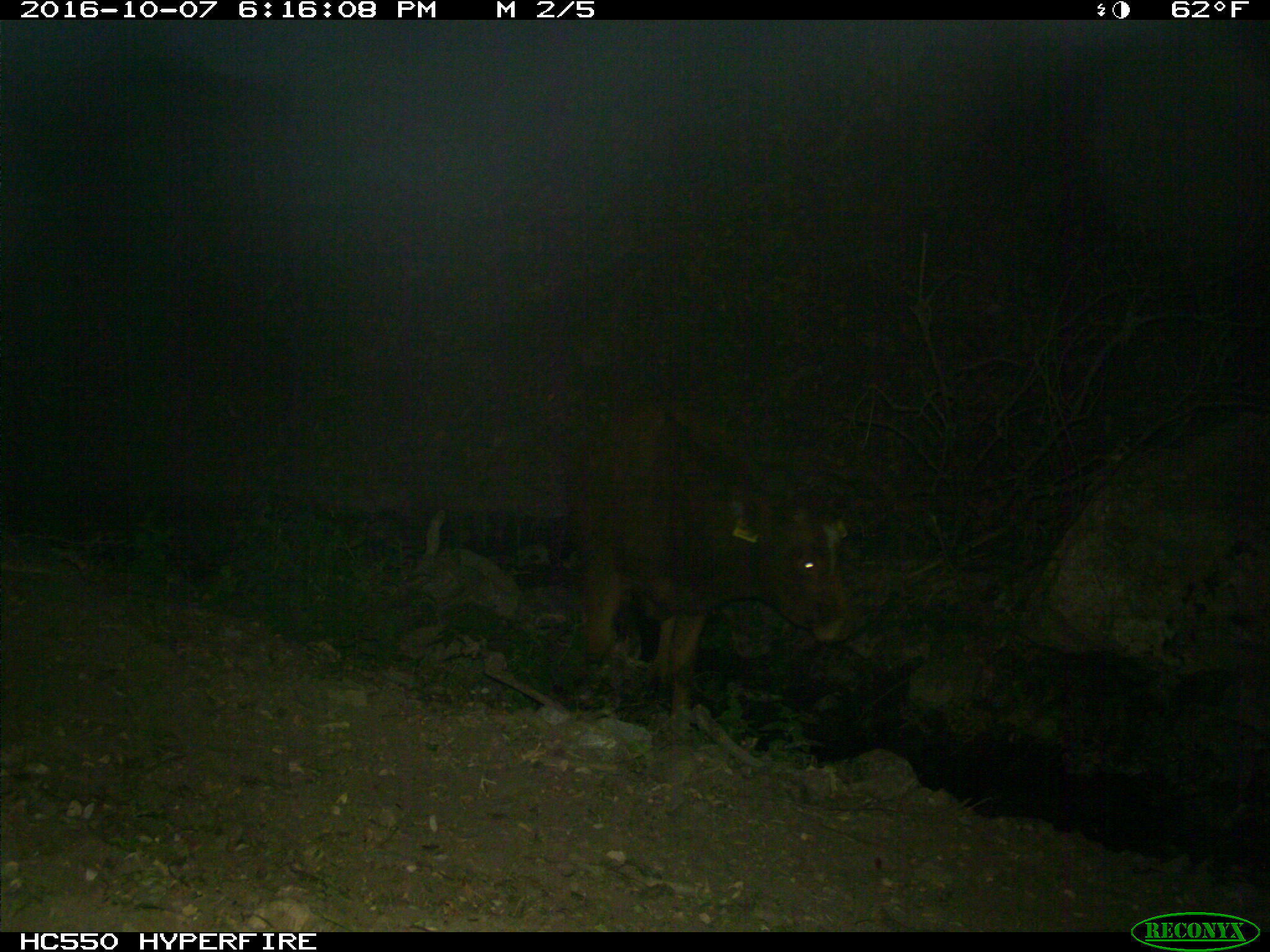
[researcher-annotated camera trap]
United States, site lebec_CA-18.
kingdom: Animalia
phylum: Chordata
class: Mammalia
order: Artiodactyla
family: Bovidae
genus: Bos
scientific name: Bos taurus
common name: domestic cow